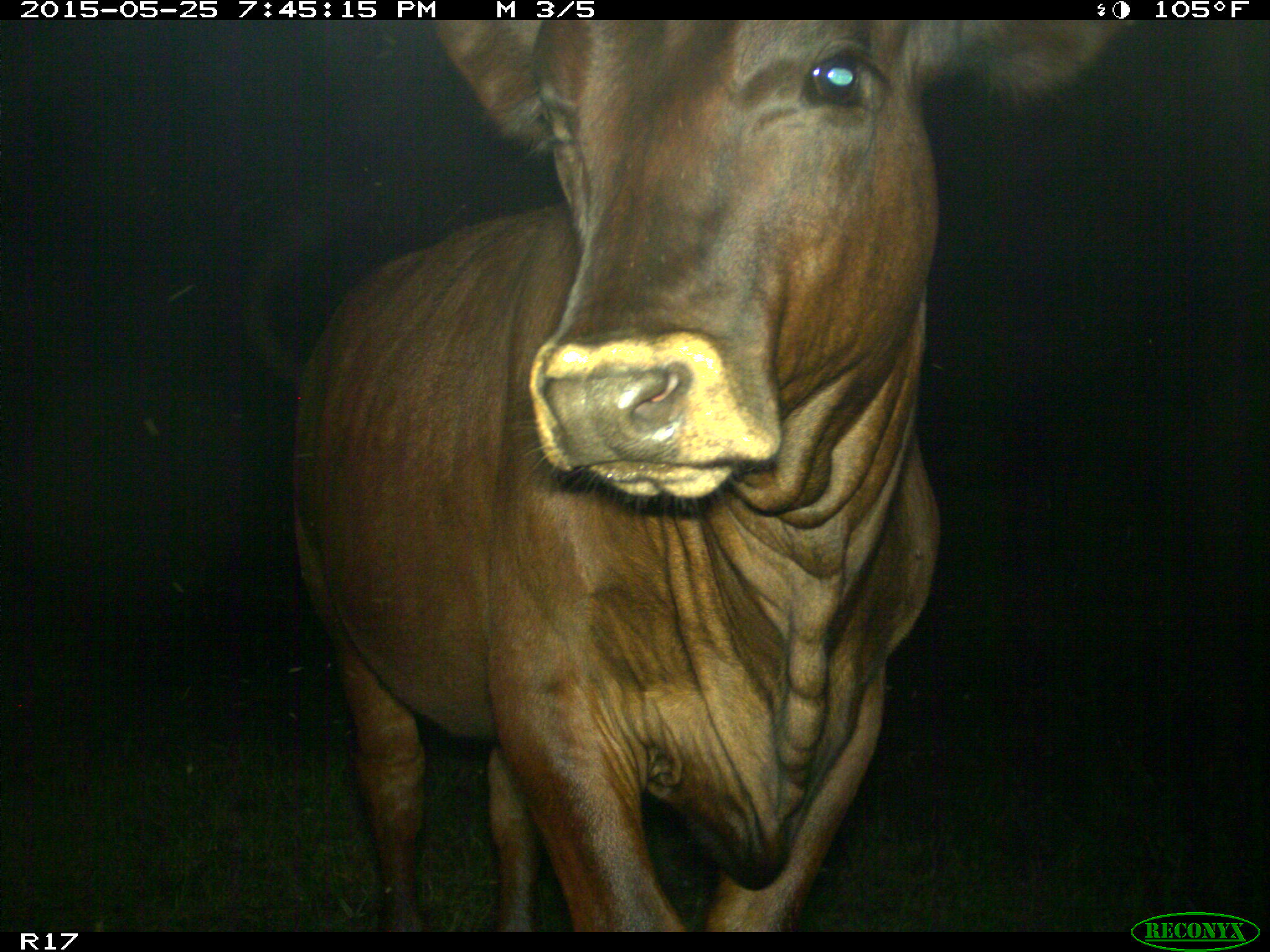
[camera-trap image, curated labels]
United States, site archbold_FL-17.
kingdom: Animalia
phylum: Chordata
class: Mammalia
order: Artiodactyla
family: Bovidae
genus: Bos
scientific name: Bos taurus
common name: domestic cow